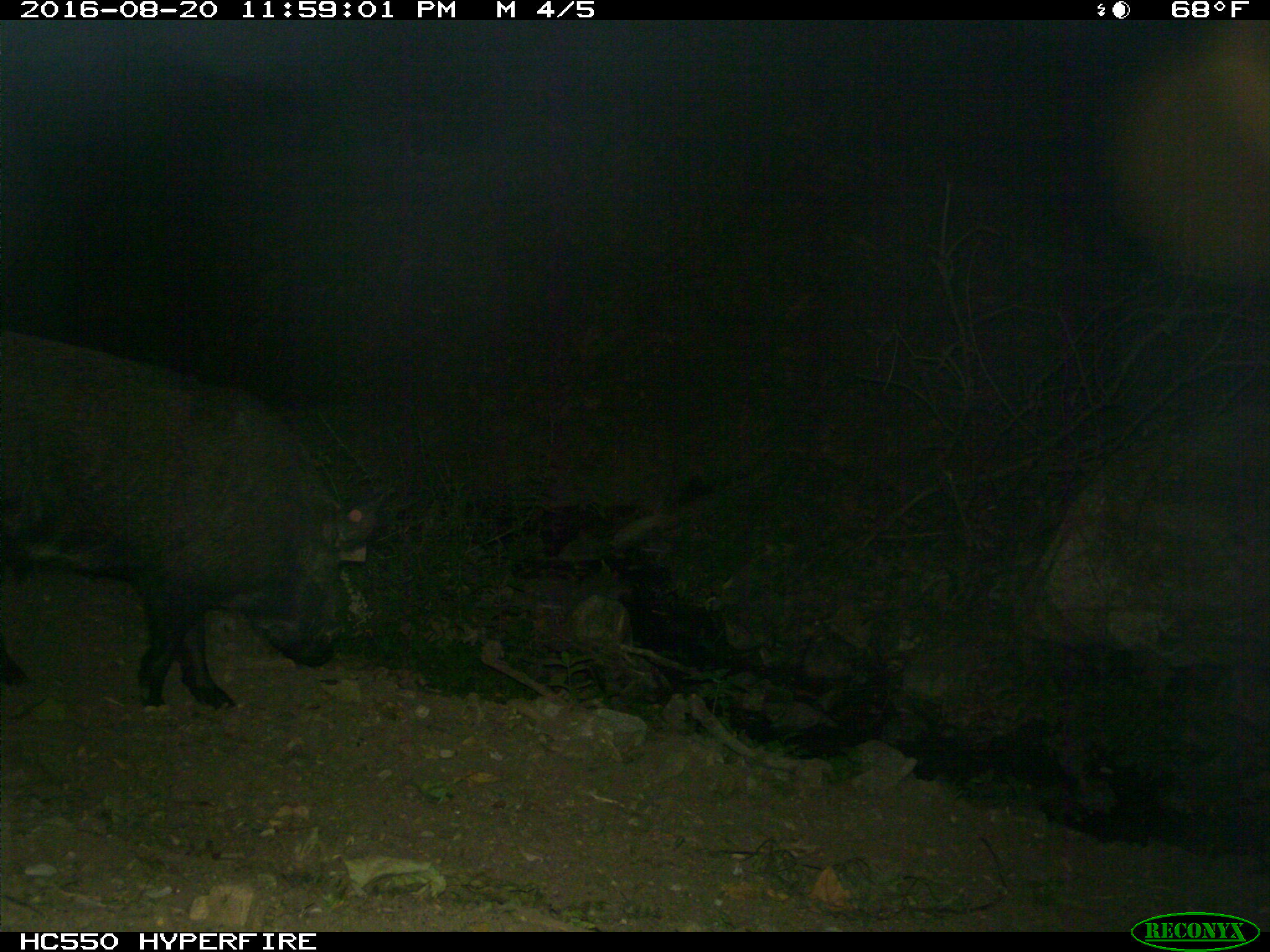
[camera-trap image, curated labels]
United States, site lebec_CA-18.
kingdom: Animalia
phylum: Chordata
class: Mammalia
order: Artiodactyla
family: Suidae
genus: Sus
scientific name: Sus scrofa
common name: wild boar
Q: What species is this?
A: Sus scrofa (wild boar).